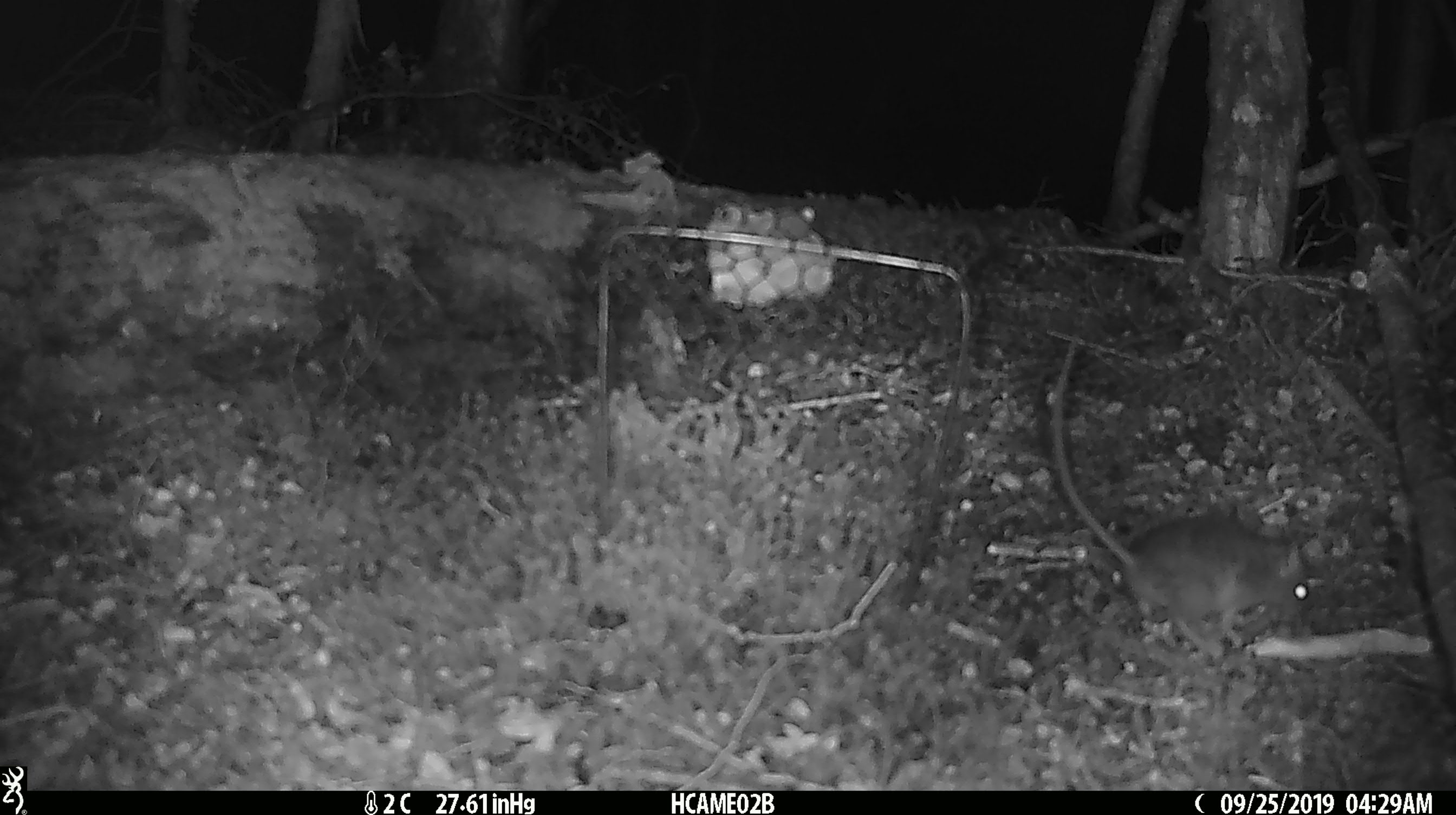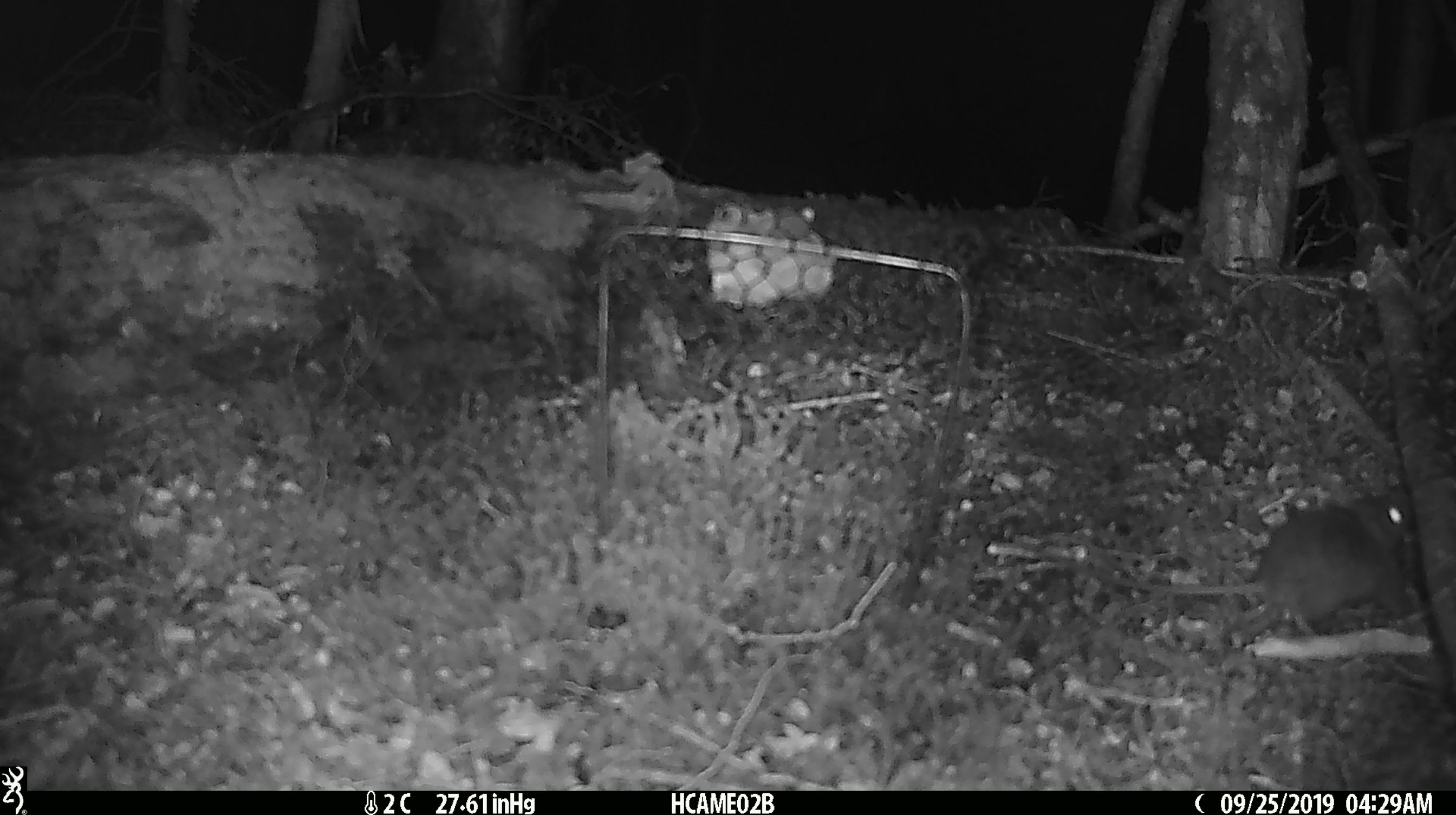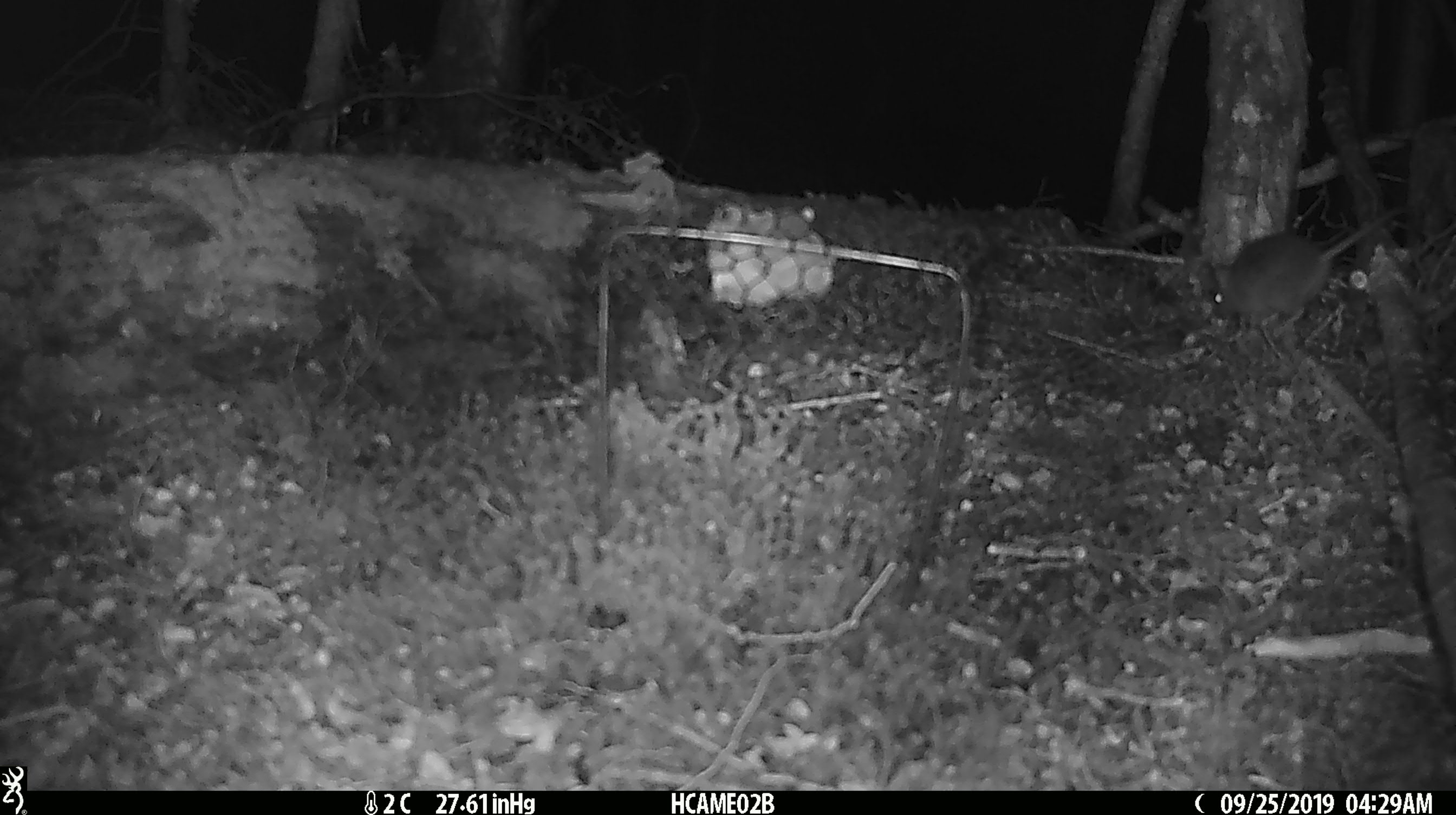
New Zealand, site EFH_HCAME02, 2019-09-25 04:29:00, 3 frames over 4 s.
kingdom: Animalia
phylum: Chordata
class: Mammalia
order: Rodentia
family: Muridae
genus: Mus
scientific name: Mus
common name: mouse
Mouse (Mus).